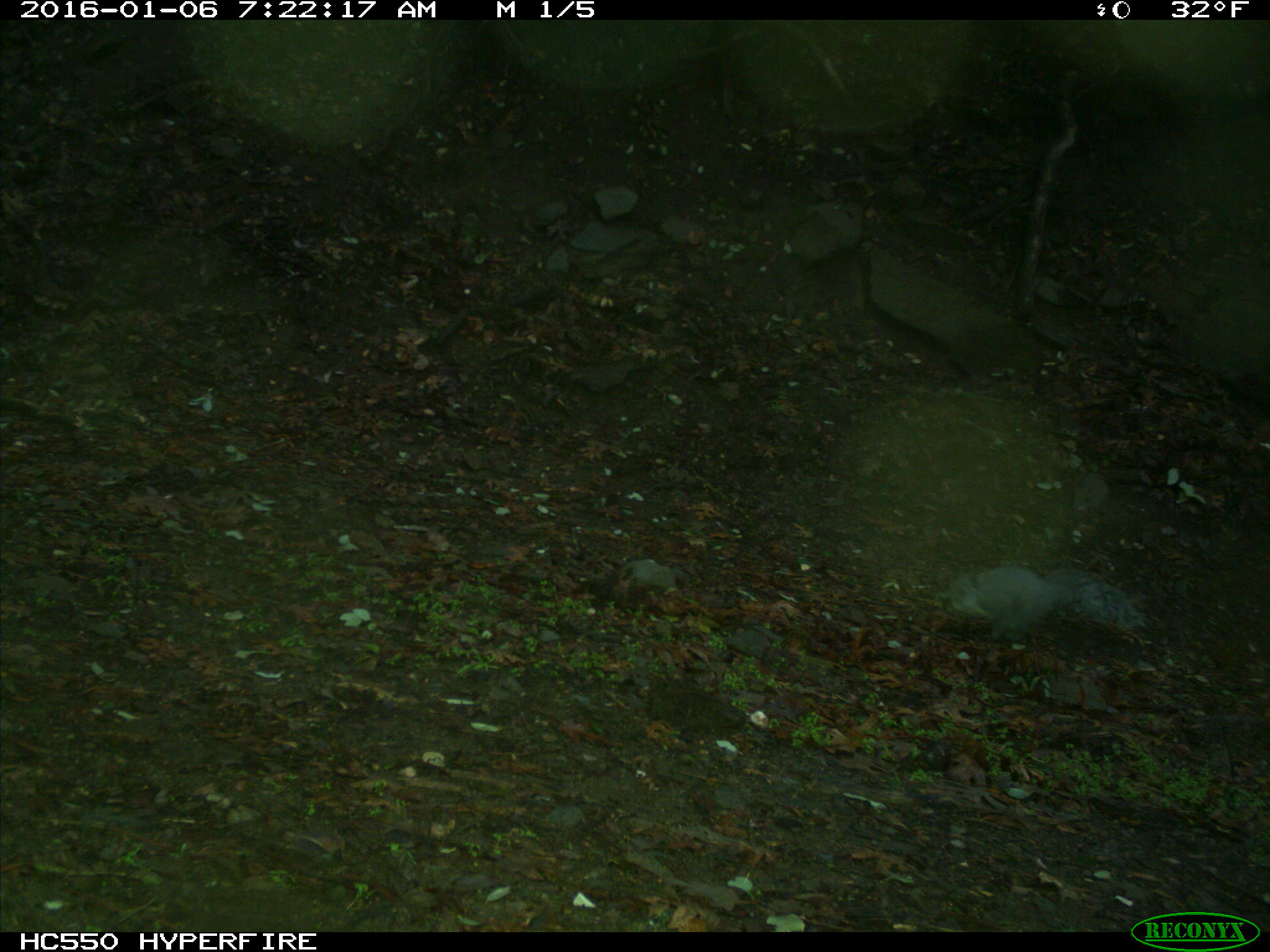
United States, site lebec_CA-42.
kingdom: Animalia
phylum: Chordata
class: Mammalia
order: Rodentia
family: Sciuridae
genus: Sciurus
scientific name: Sciurus carolinensis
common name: eastern gray squirrel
Sciurus carolinensis (eastern gray squirrel).